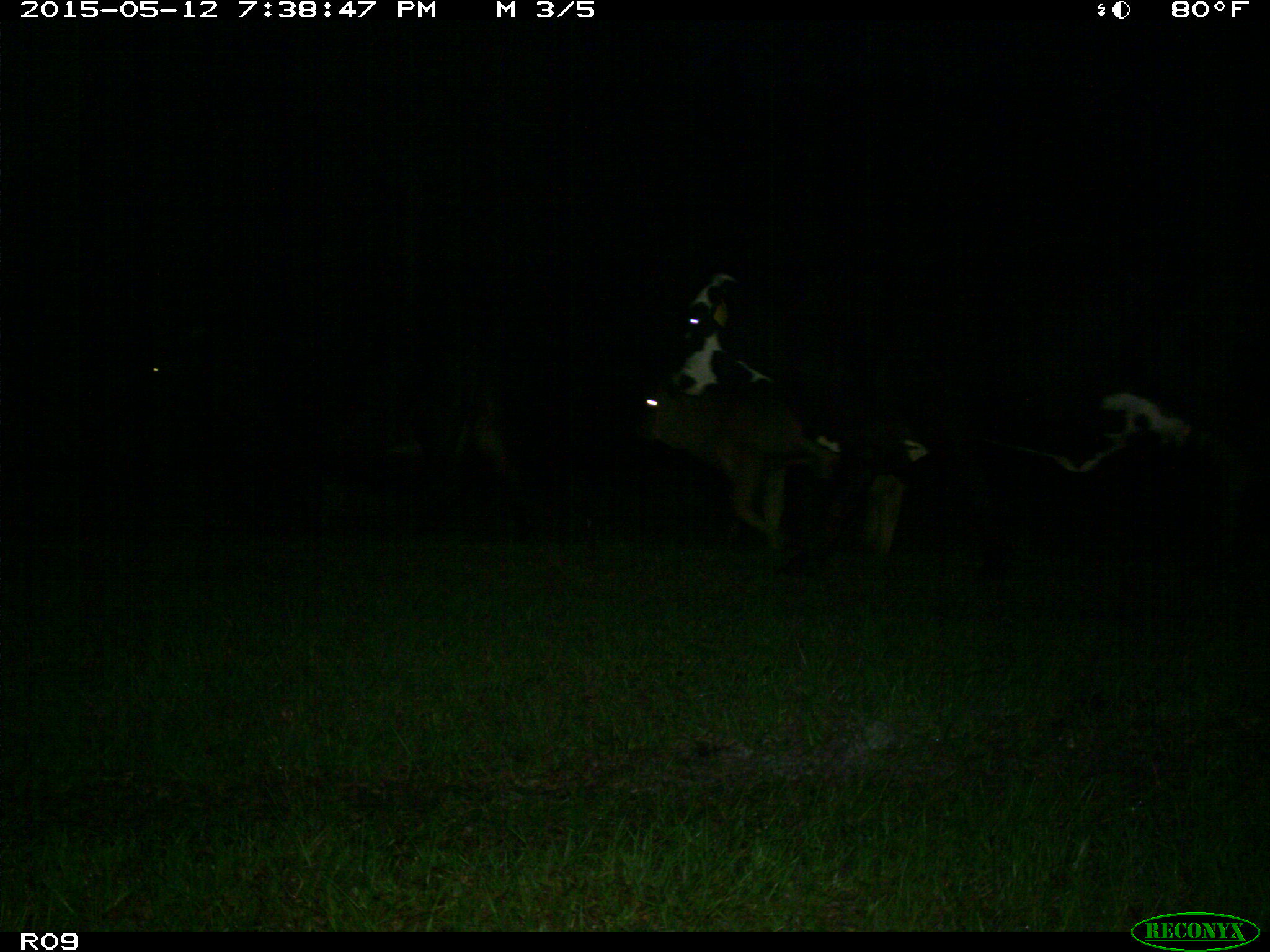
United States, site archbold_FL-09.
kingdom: Animalia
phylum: Chordata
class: Mammalia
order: Artiodactyla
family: Bovidae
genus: Bos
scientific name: Bos taurus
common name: domestic cow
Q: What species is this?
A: Bos taurus (domestic cow).